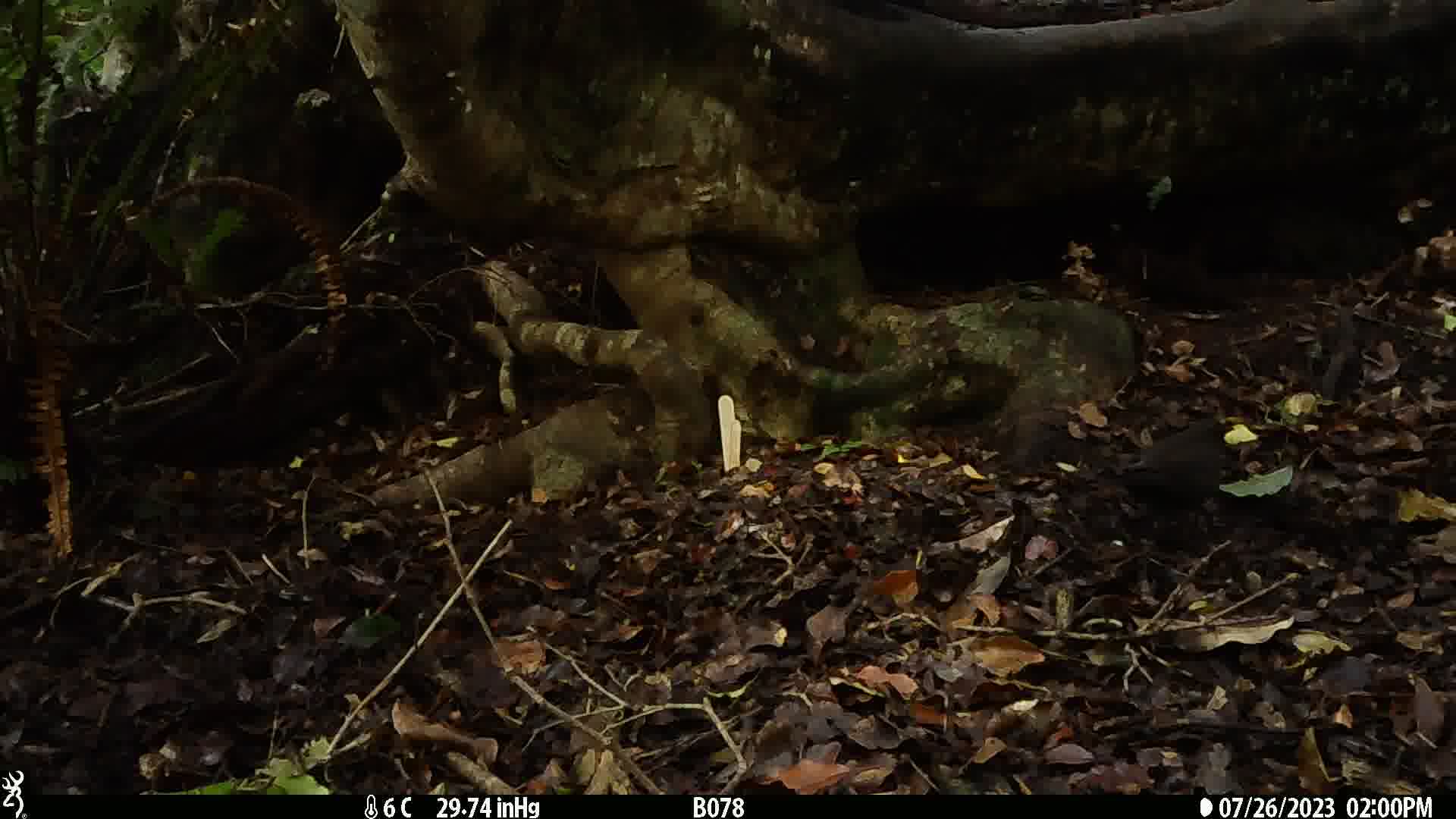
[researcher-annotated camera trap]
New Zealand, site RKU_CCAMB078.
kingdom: Animalia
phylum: Chordata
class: Aves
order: Passeriformes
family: Turdidae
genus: Turdus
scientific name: Turdus merula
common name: eurasian blackbird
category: blackbird